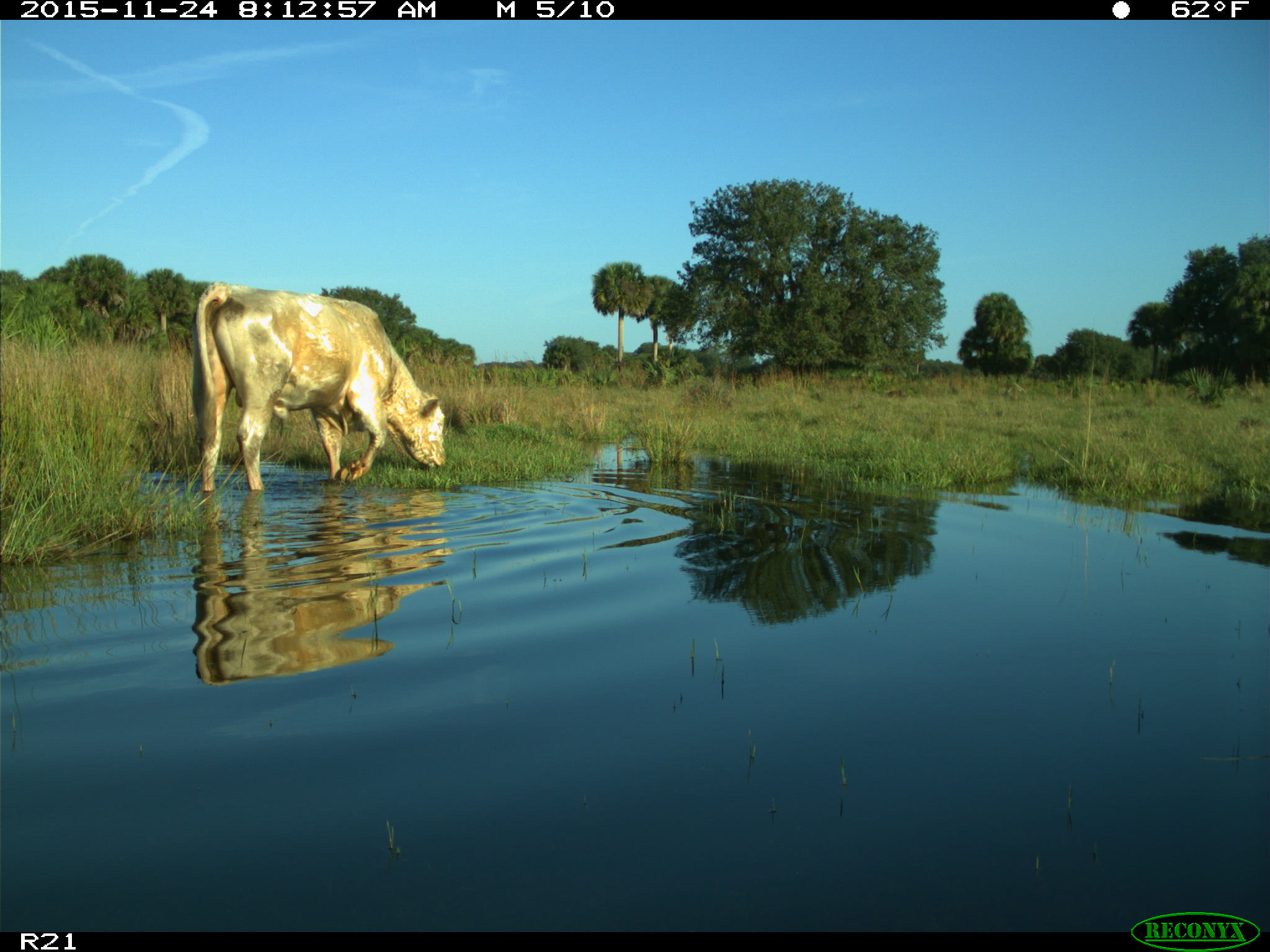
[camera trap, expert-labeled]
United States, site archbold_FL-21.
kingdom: Animalia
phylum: Chordata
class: Mammalia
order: Artiodactyla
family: Bovidae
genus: Bos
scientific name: Bos taurus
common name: domestic cow